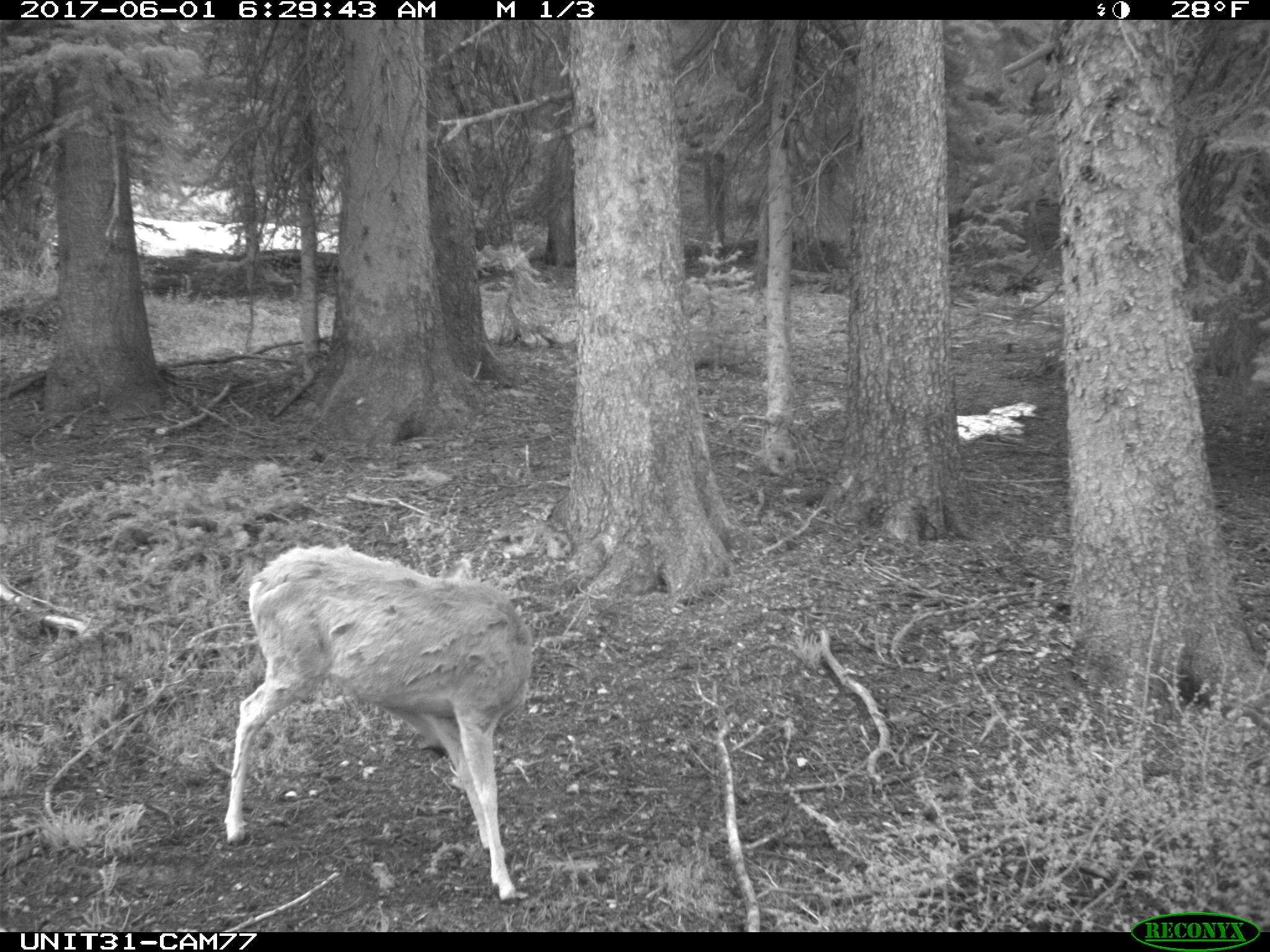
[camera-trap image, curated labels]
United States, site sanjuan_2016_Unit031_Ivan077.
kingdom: Animalia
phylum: Chordata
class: Mammalia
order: Artiodactyla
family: Cervidae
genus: Odocoileus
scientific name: Odocoileus hemionus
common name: mule deer